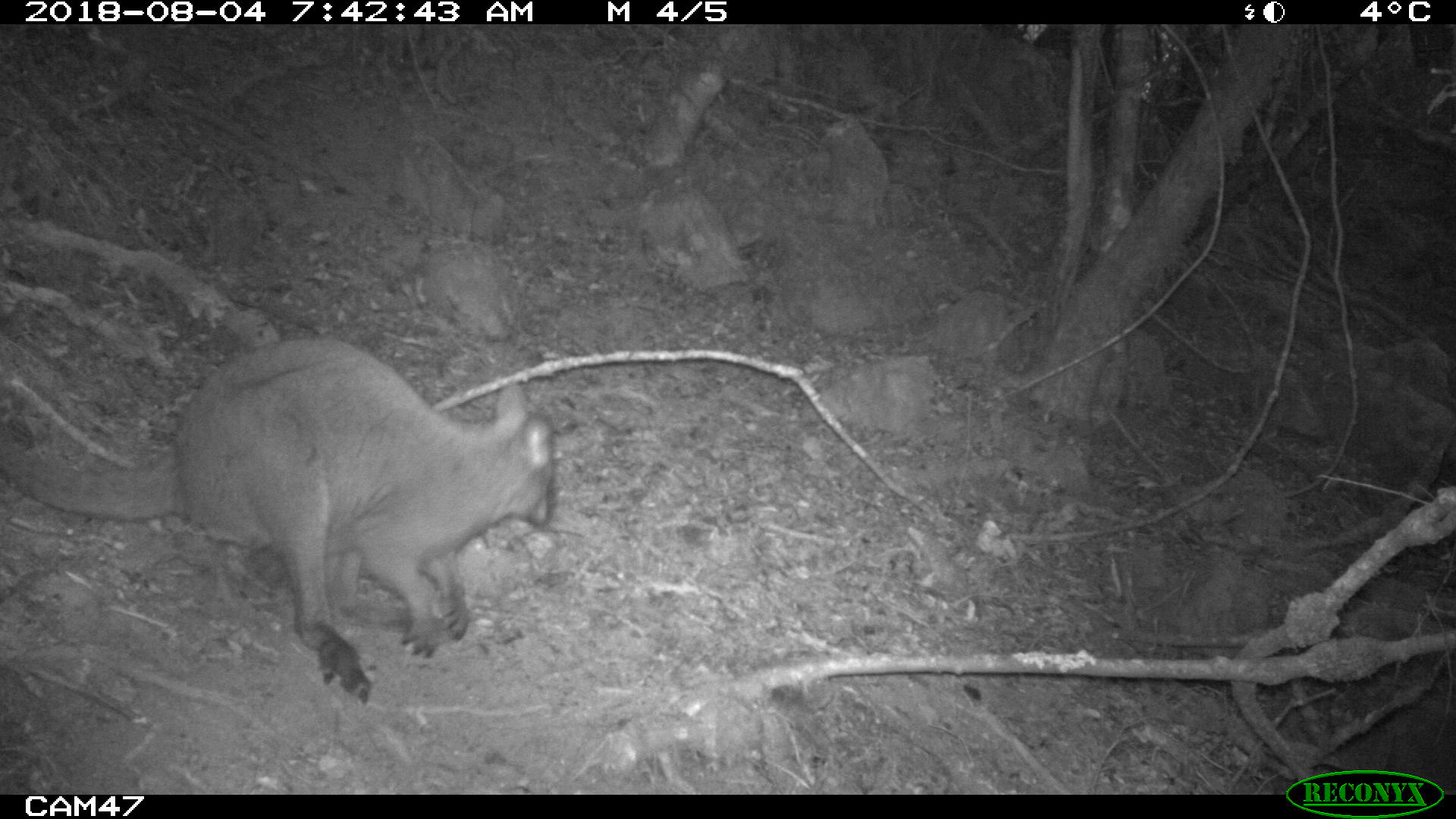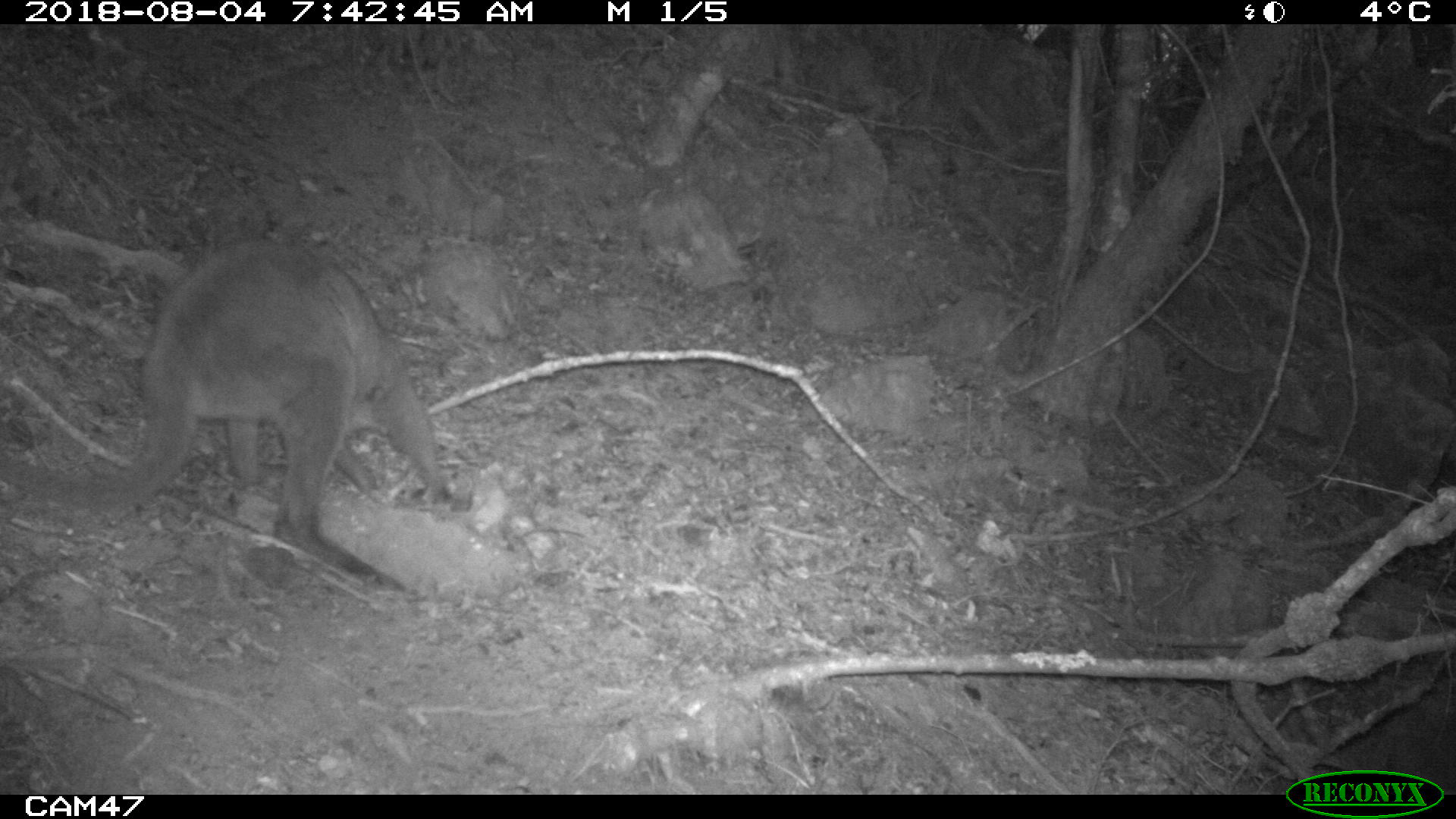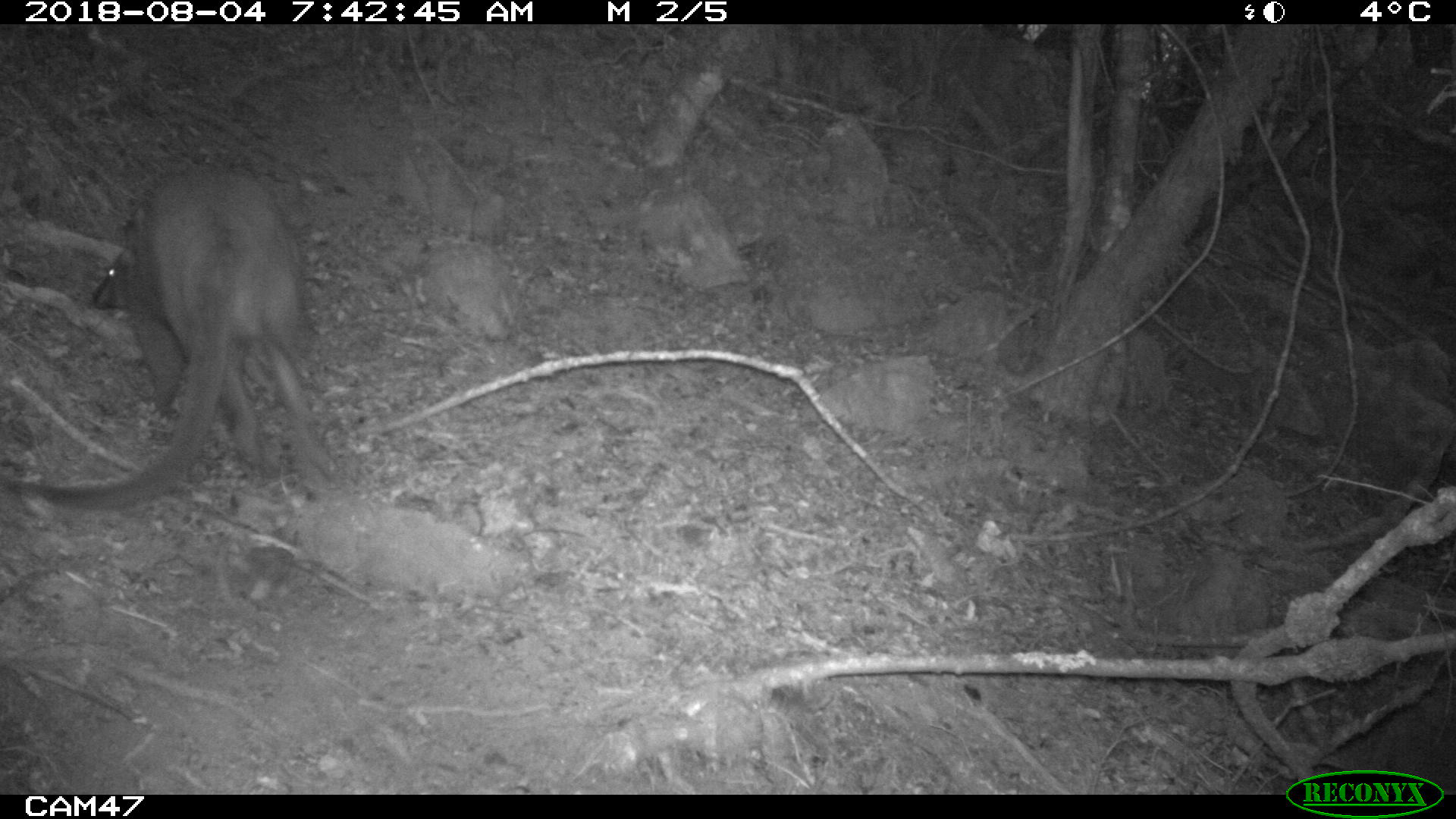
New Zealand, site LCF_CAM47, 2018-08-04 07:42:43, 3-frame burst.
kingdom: Animalia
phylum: Chordata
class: Mammalia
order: Diprotodontia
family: Macropodidae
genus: Notamacropus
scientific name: Notamacropus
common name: wallaby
Wallaby (Notamacropus).